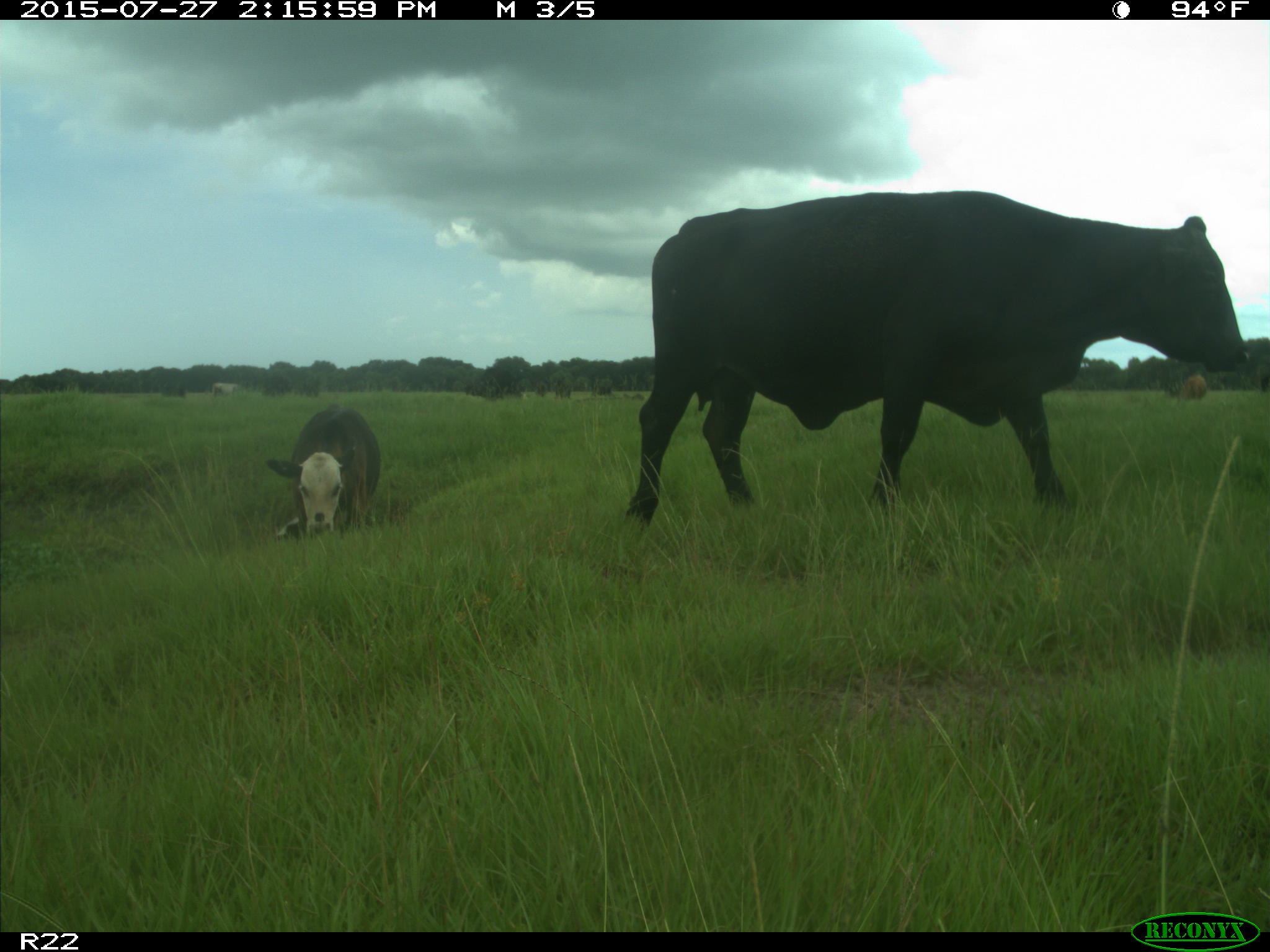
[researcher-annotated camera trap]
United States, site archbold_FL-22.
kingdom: Animalia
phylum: Chordata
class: Mammalia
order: Artiodactyla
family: Bovidae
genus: Bos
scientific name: Bos taurus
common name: domestic cow